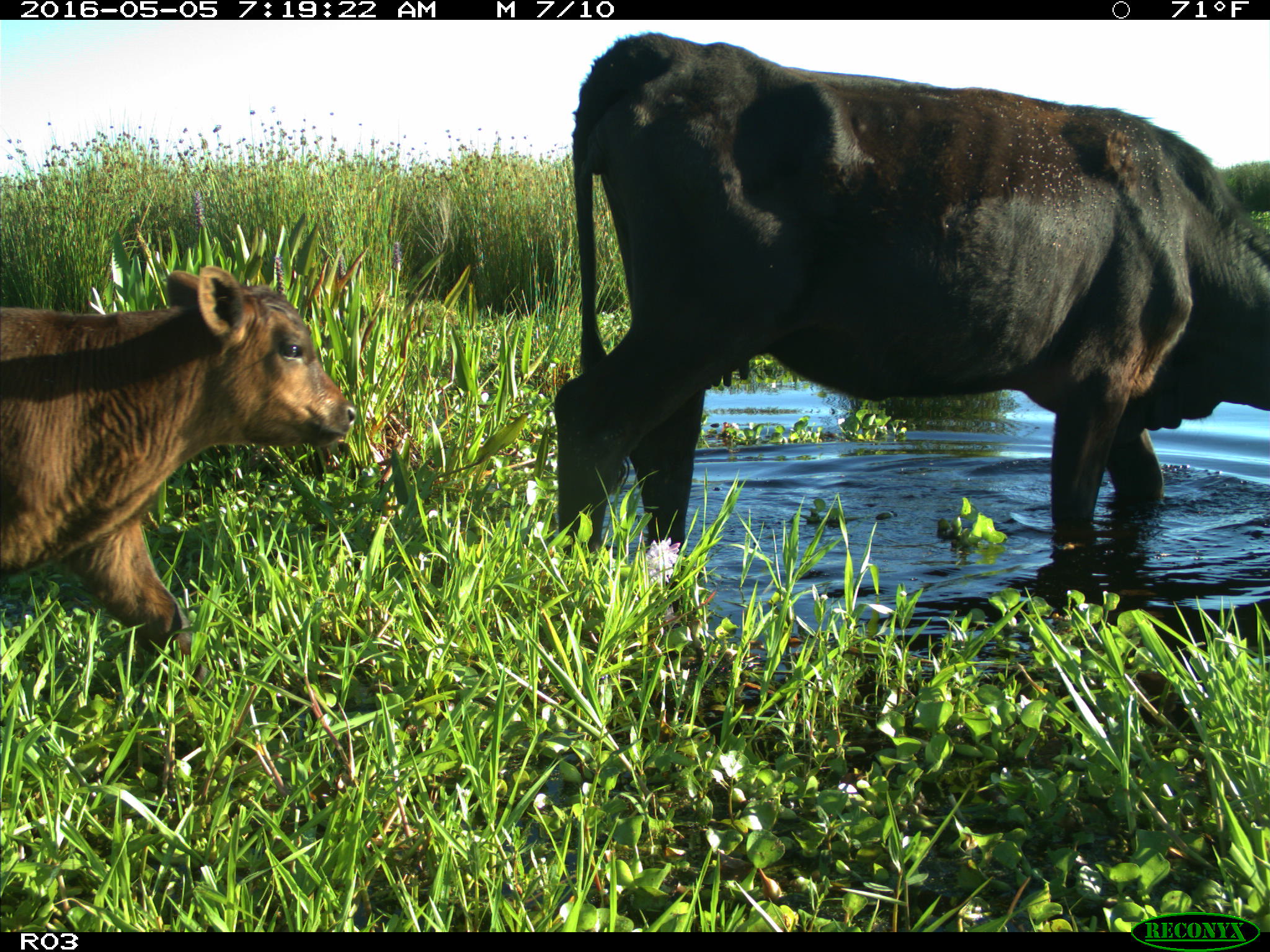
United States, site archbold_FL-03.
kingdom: Animalia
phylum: Chordata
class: Mammalia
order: Artiodactyla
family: Bovidae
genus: Bos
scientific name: Bos taurus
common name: domestic cow